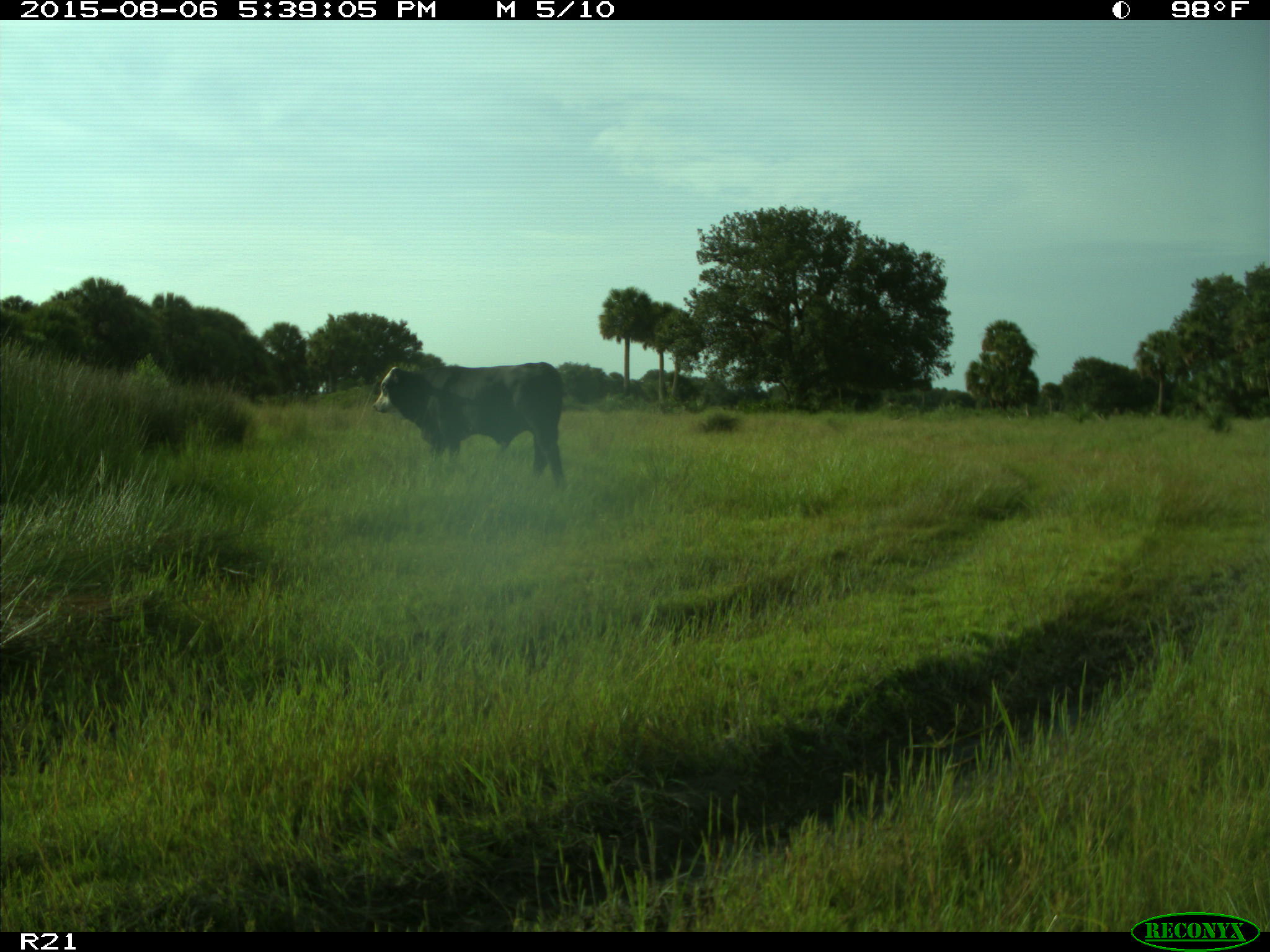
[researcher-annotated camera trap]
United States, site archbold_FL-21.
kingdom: Animalia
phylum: Chordata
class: Mammalia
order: Artiodactyla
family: Bovidae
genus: Bos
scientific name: Bos taurus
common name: domestic cow